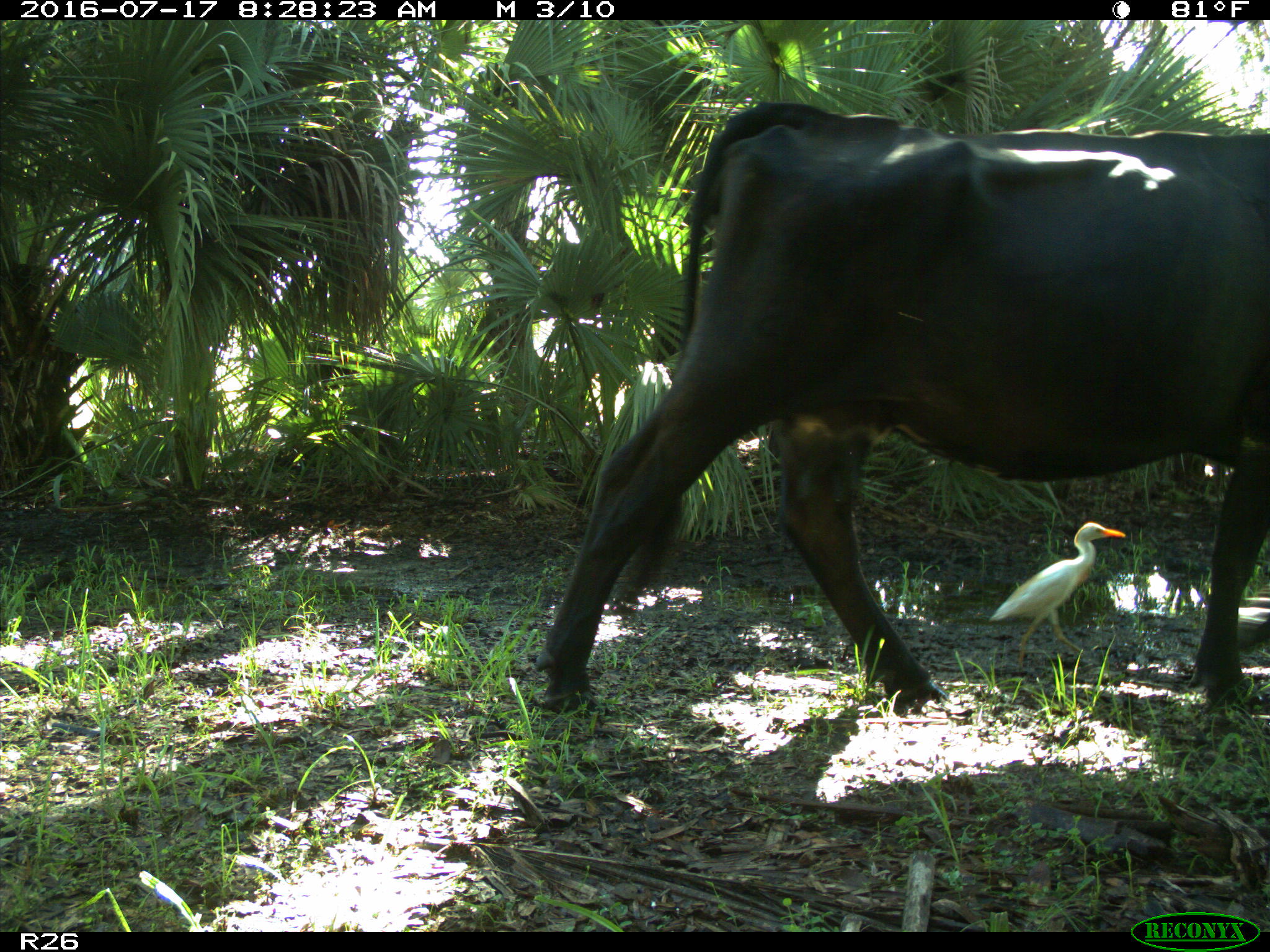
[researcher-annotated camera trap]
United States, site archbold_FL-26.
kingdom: Animalia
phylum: Chordata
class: Mammalia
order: Artiodactyla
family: Bovidae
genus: Bos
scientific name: Bos taurus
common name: domestic cow